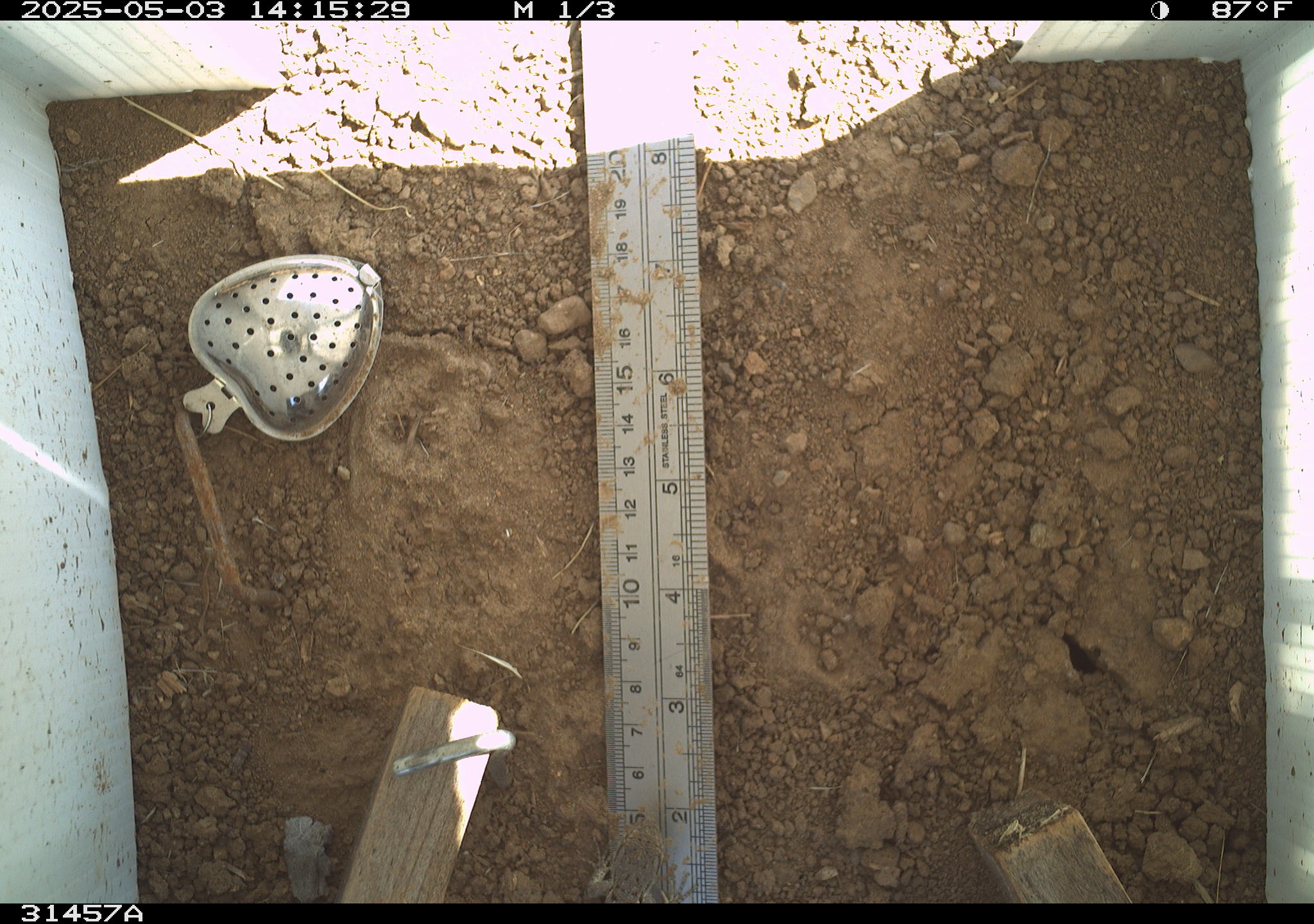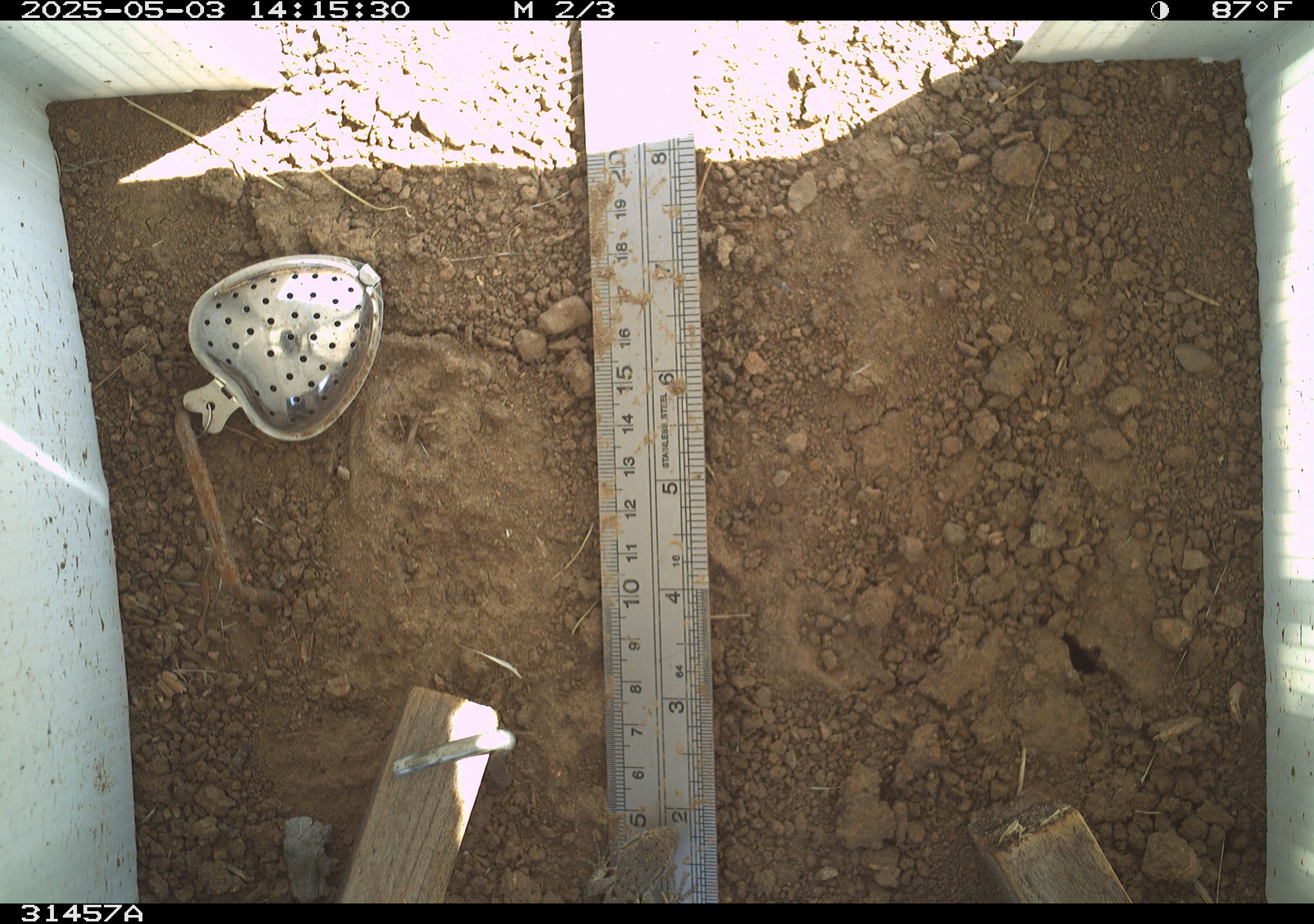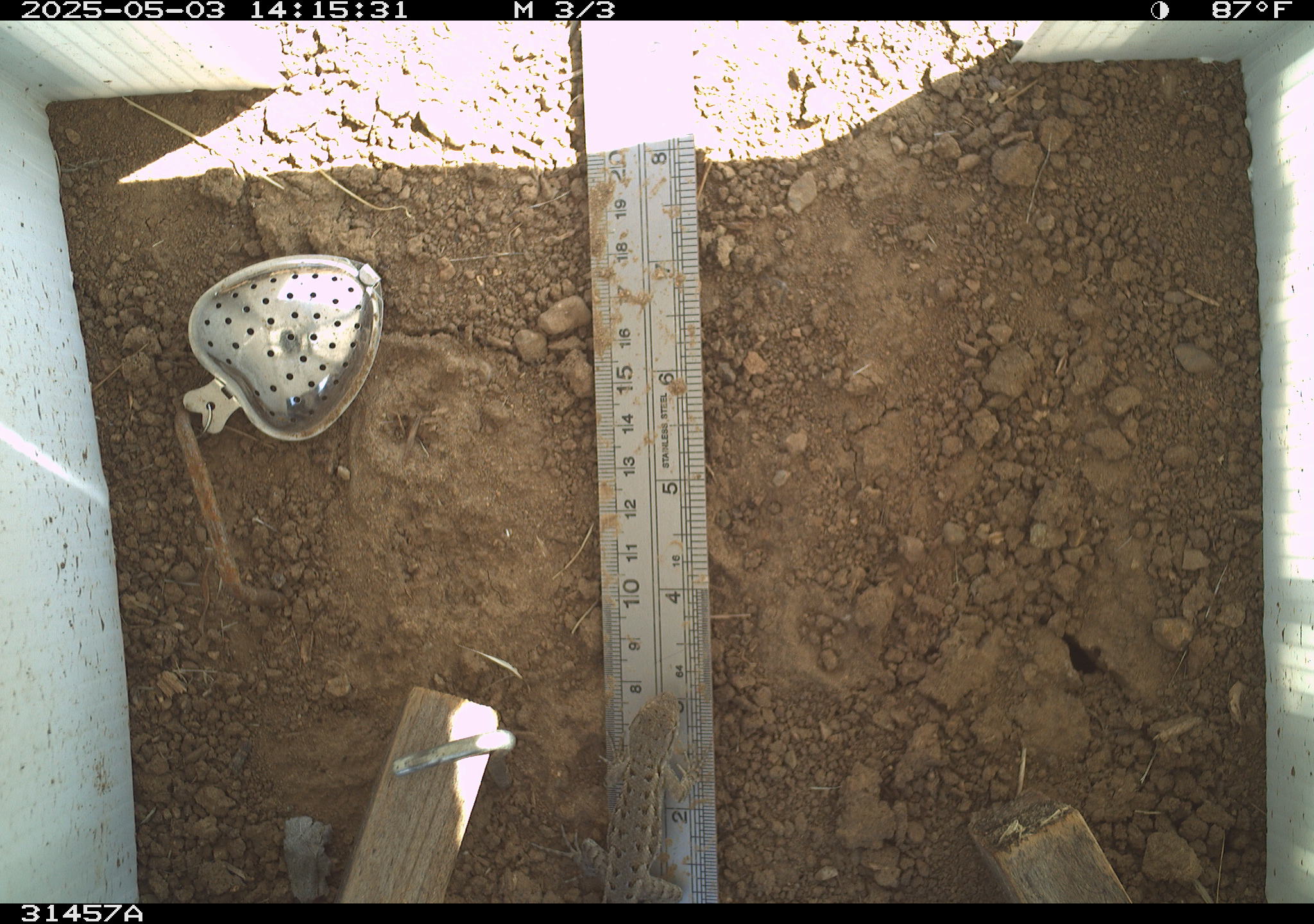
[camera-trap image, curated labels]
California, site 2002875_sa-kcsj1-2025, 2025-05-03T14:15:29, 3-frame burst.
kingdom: Animalia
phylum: Chordata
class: Reptilia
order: Squamata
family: Phrynosomatidae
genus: Sceloporus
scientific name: Sceloporus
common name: spiny lizards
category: sceloporus species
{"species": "sceloporus species (spiny lizards) (Sceloporus)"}